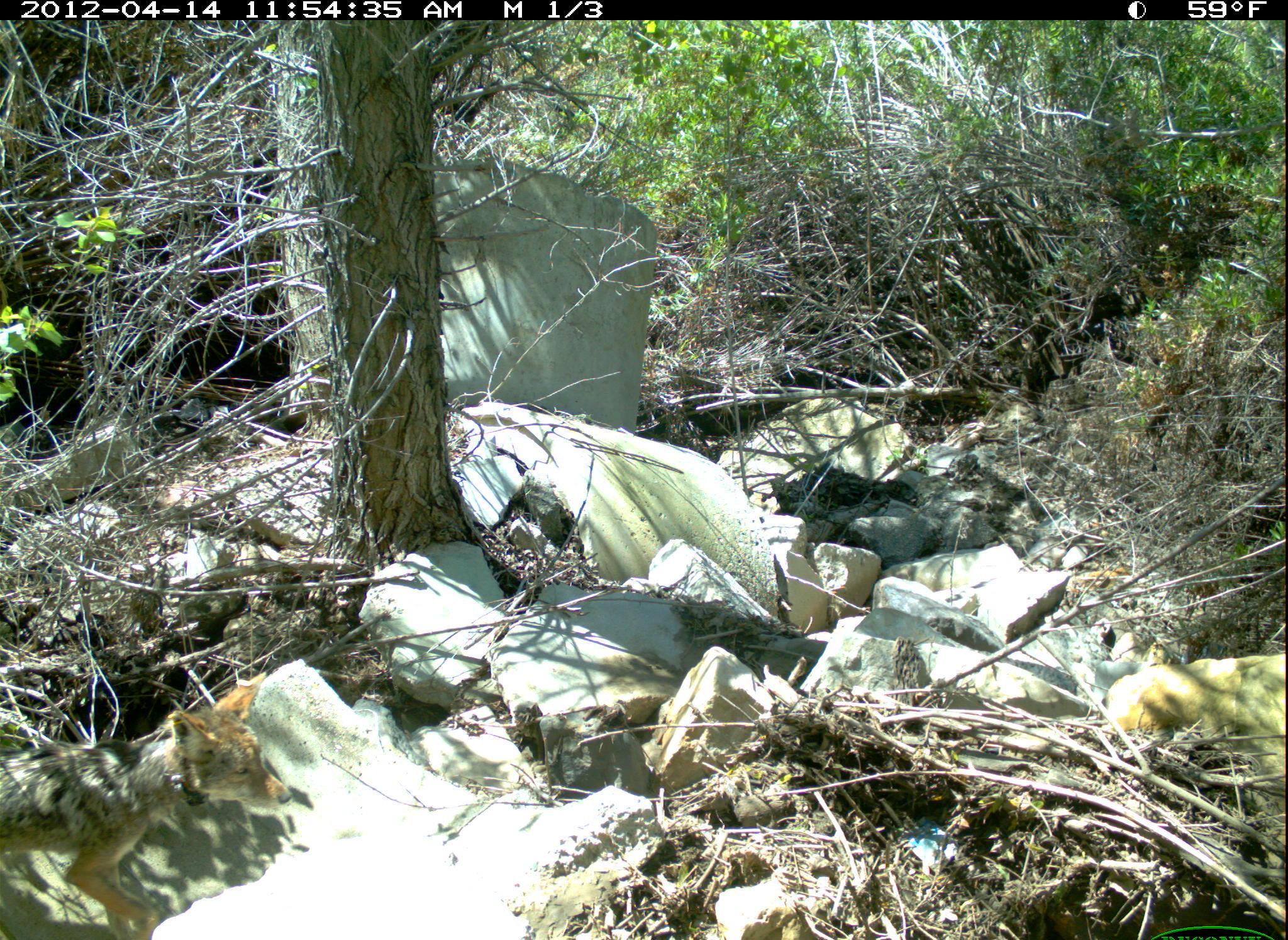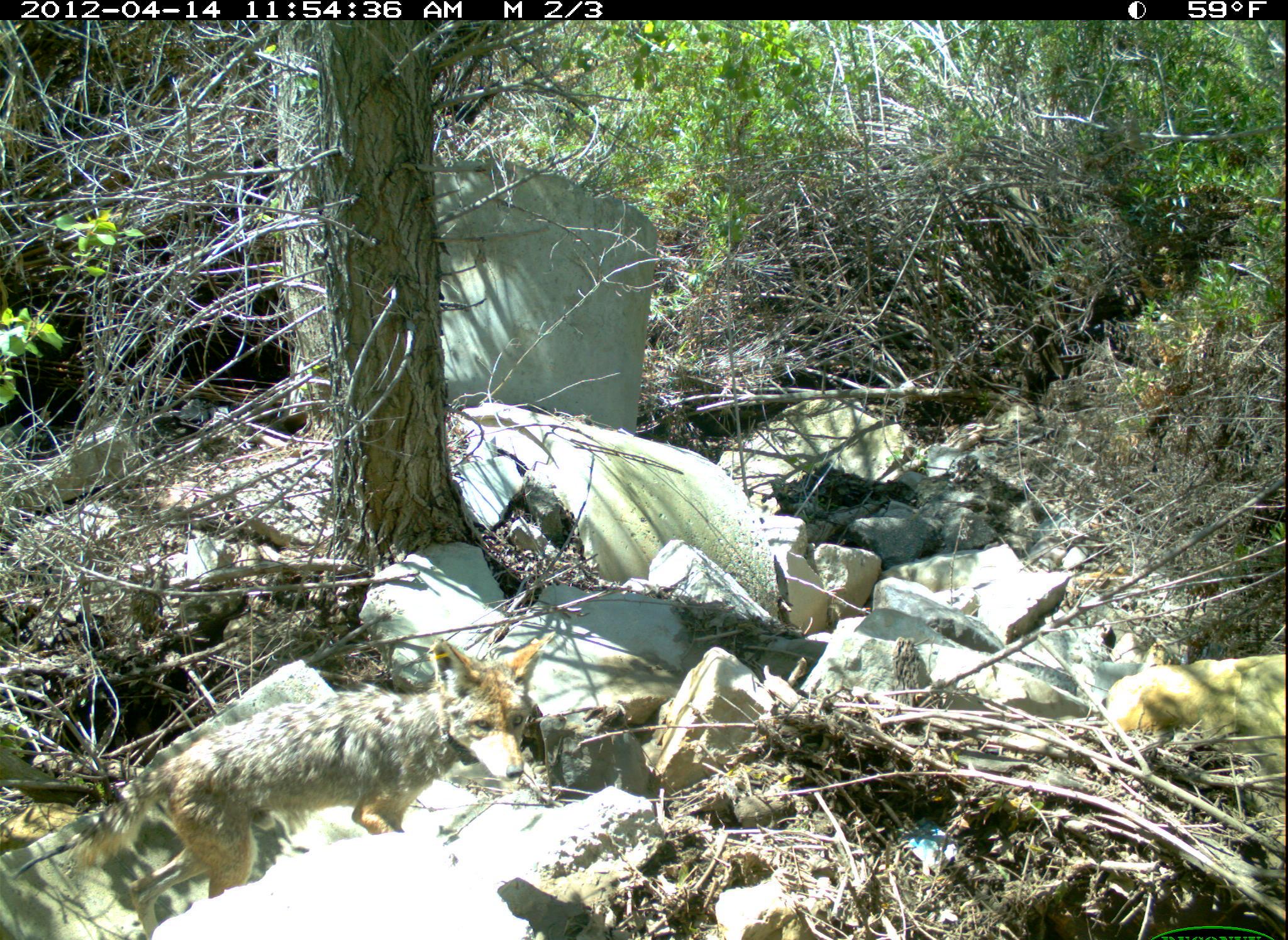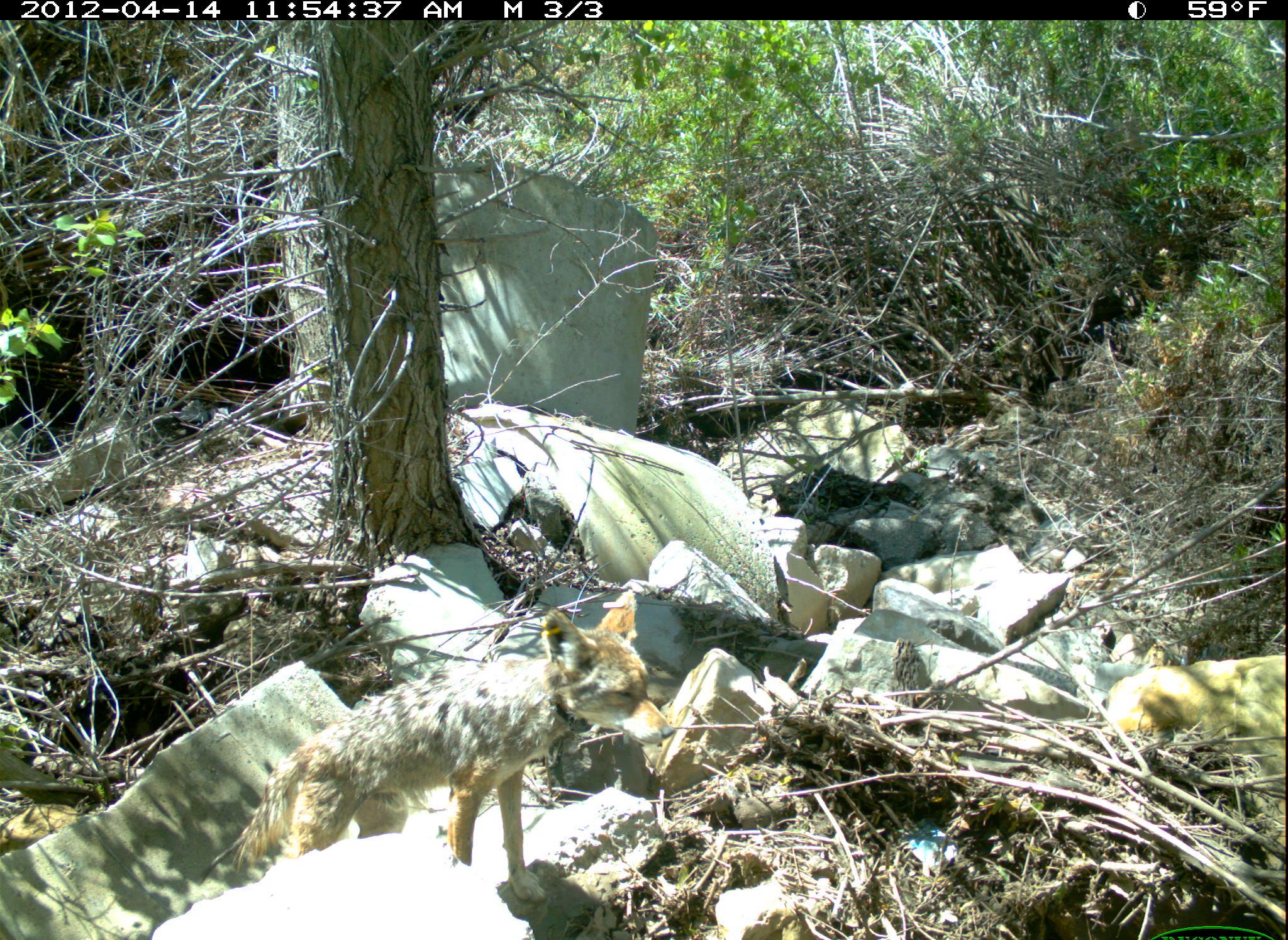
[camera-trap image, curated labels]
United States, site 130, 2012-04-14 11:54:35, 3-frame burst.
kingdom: Animalia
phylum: Chordata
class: Mammalia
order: Carnivora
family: Canidae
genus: Canis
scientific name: Canis latrans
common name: coyote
Coyote (Canis latrans).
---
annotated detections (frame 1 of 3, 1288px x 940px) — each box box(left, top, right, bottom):
coyote: box(0, 674, 293, 940)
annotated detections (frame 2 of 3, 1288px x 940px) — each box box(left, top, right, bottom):
coyote: box(65, 625, 569, 940)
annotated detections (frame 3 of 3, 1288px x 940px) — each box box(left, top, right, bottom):
coyote: box(216, 583, 681, 912)